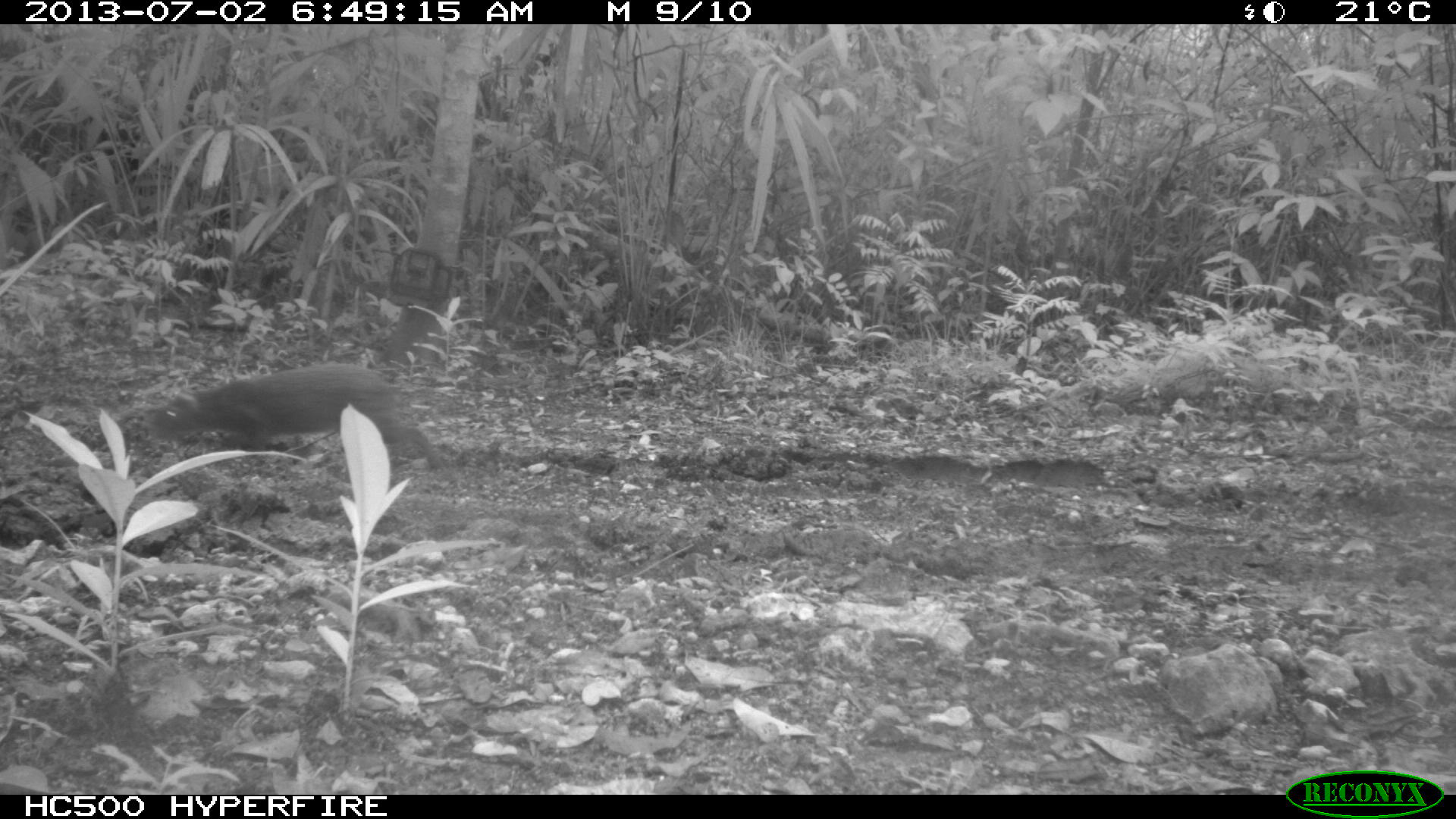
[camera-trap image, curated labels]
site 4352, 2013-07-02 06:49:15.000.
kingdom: Animalia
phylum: Chordata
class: Mammalia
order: Rodentia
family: Dasyproctidae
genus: Dasyprocta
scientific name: Dasyprocta punctata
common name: central american agouti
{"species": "Dasyprocta punctata (central american agouti)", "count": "1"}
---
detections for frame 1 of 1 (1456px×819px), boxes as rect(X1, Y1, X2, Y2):
dasyprocta punctata: rect(144, 362, 441, 470)